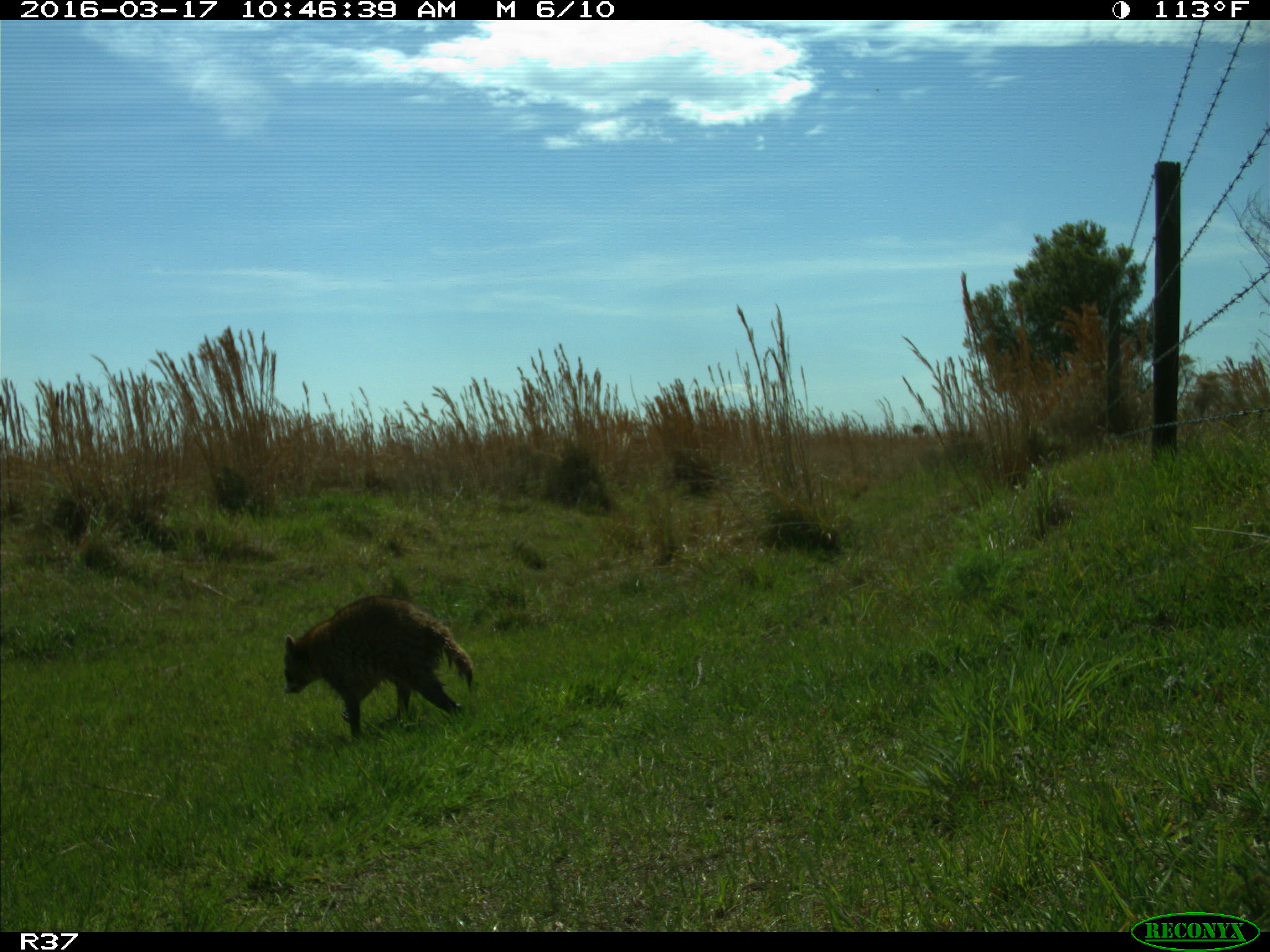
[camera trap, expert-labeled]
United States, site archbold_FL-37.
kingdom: Animalia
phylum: Chordata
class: Mammalia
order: Carnivora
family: Procyonidae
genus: Procyon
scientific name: Procyon lotor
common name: common raccoon